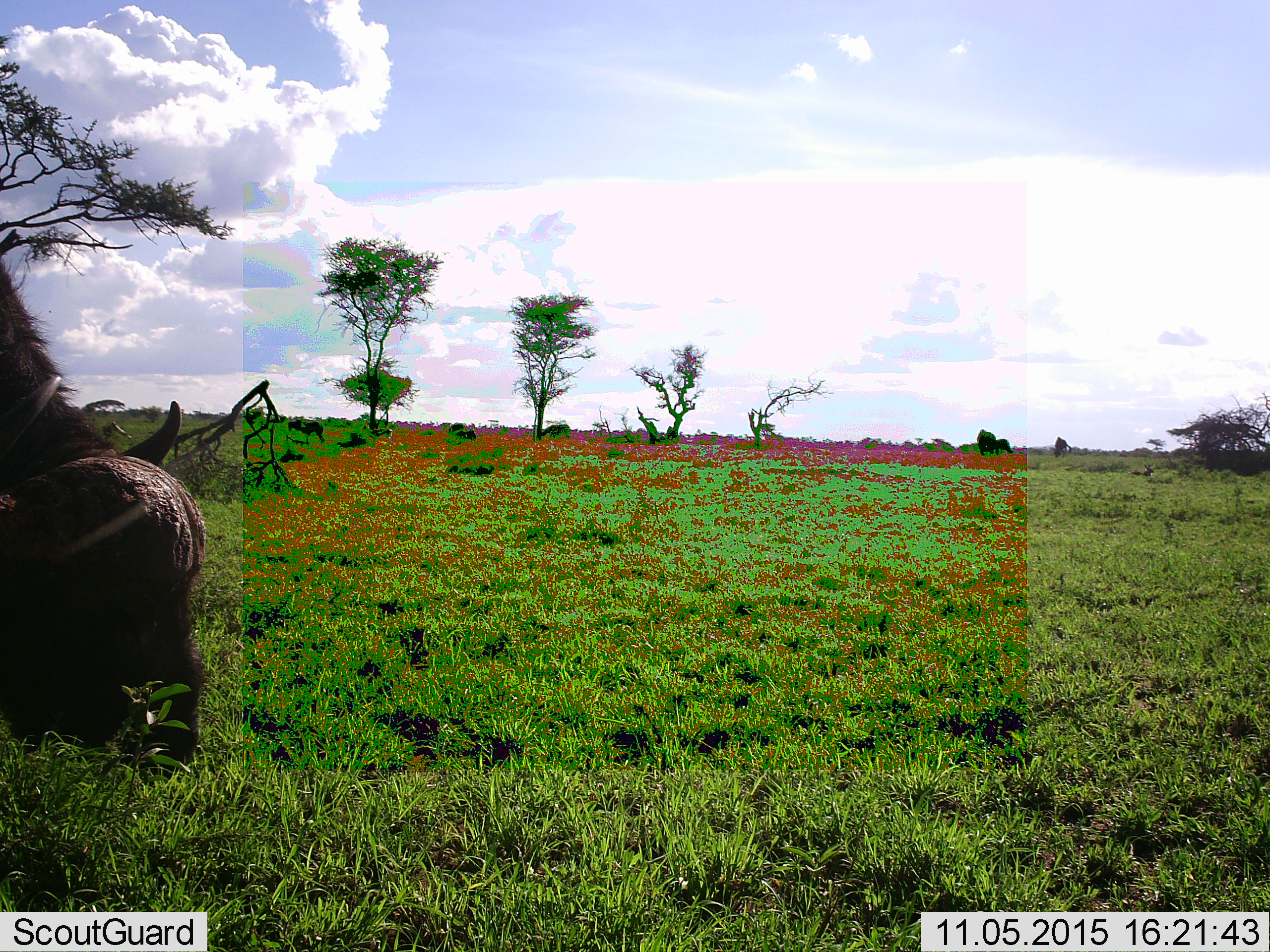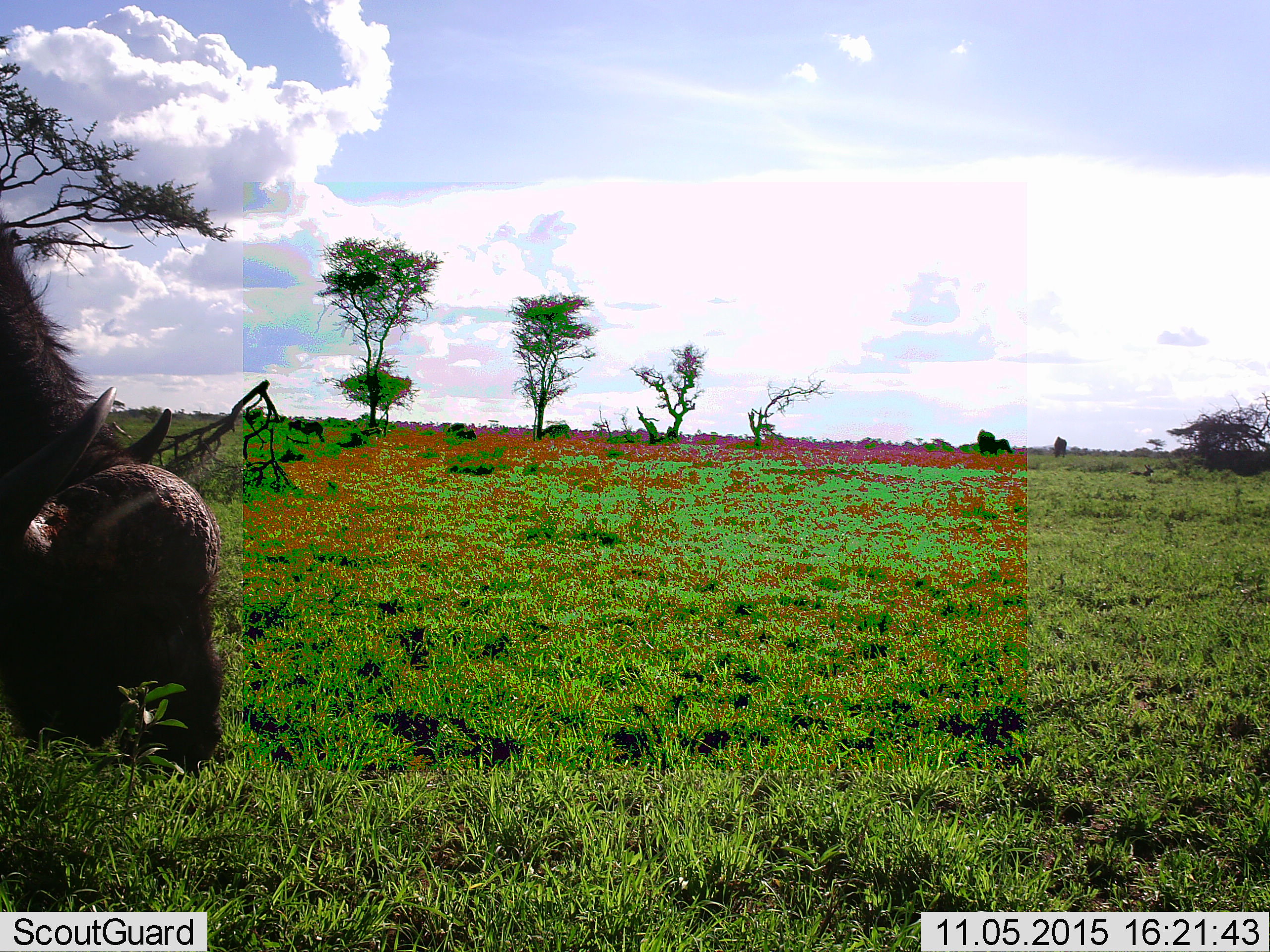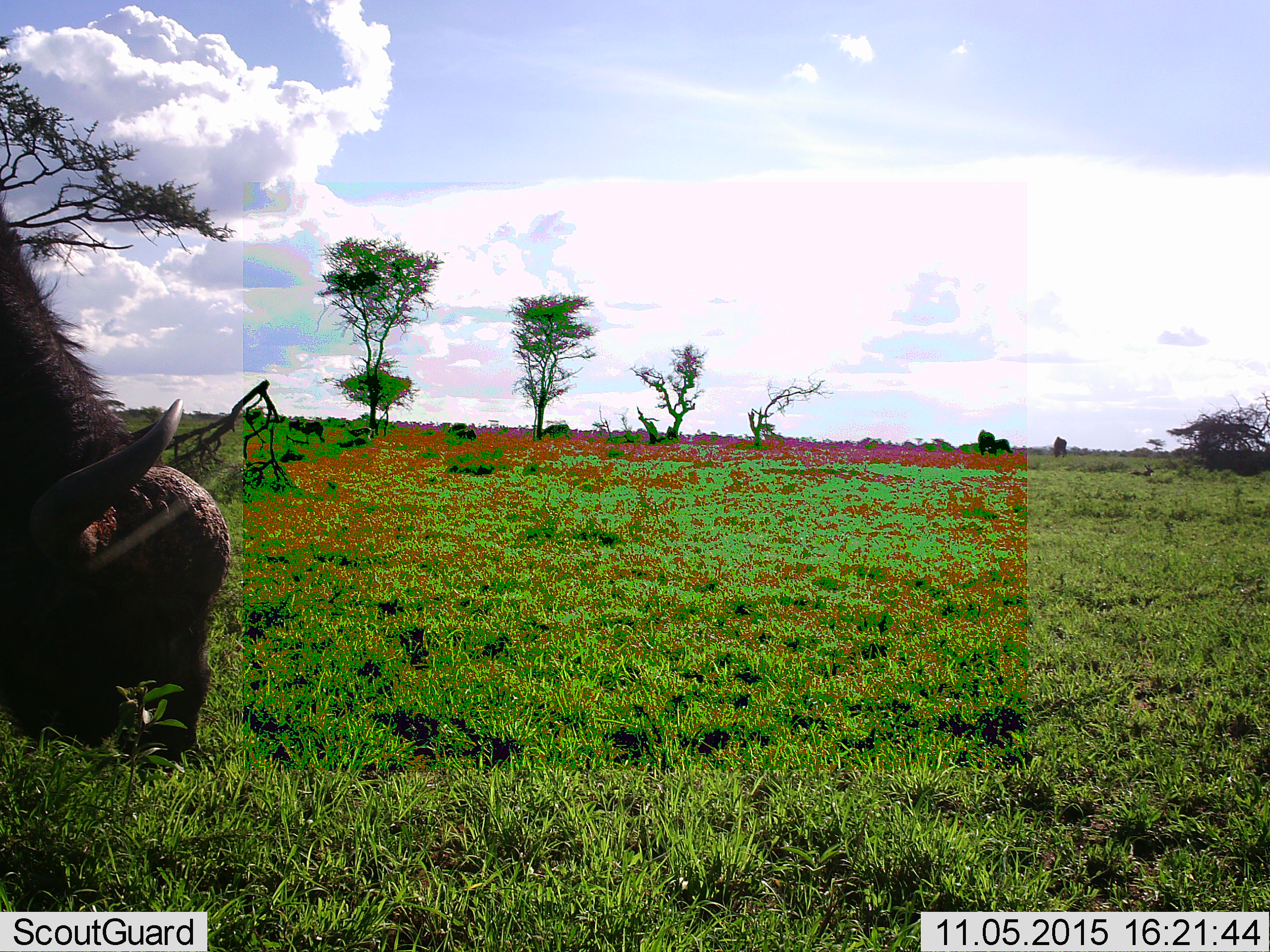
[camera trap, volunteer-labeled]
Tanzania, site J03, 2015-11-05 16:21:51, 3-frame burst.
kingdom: Animalia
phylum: Chordata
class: Mammalia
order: Artiodactyla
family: Bovidae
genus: Syncerus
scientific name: Syncerus caffer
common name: cape buffalo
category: buffalo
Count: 1.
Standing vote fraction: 50%.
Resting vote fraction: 10%.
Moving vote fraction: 20%.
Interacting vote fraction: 0%.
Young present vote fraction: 0%.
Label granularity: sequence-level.